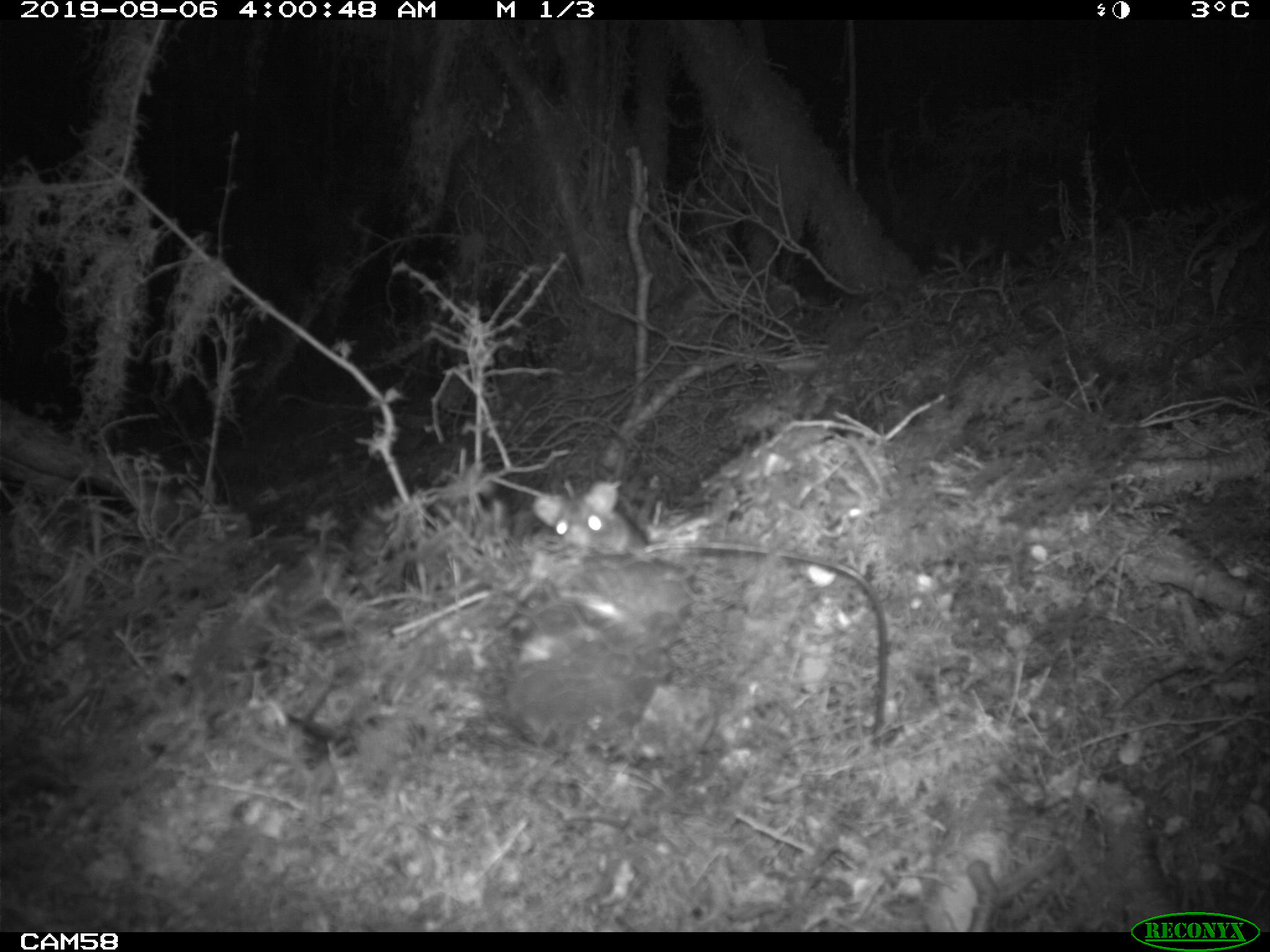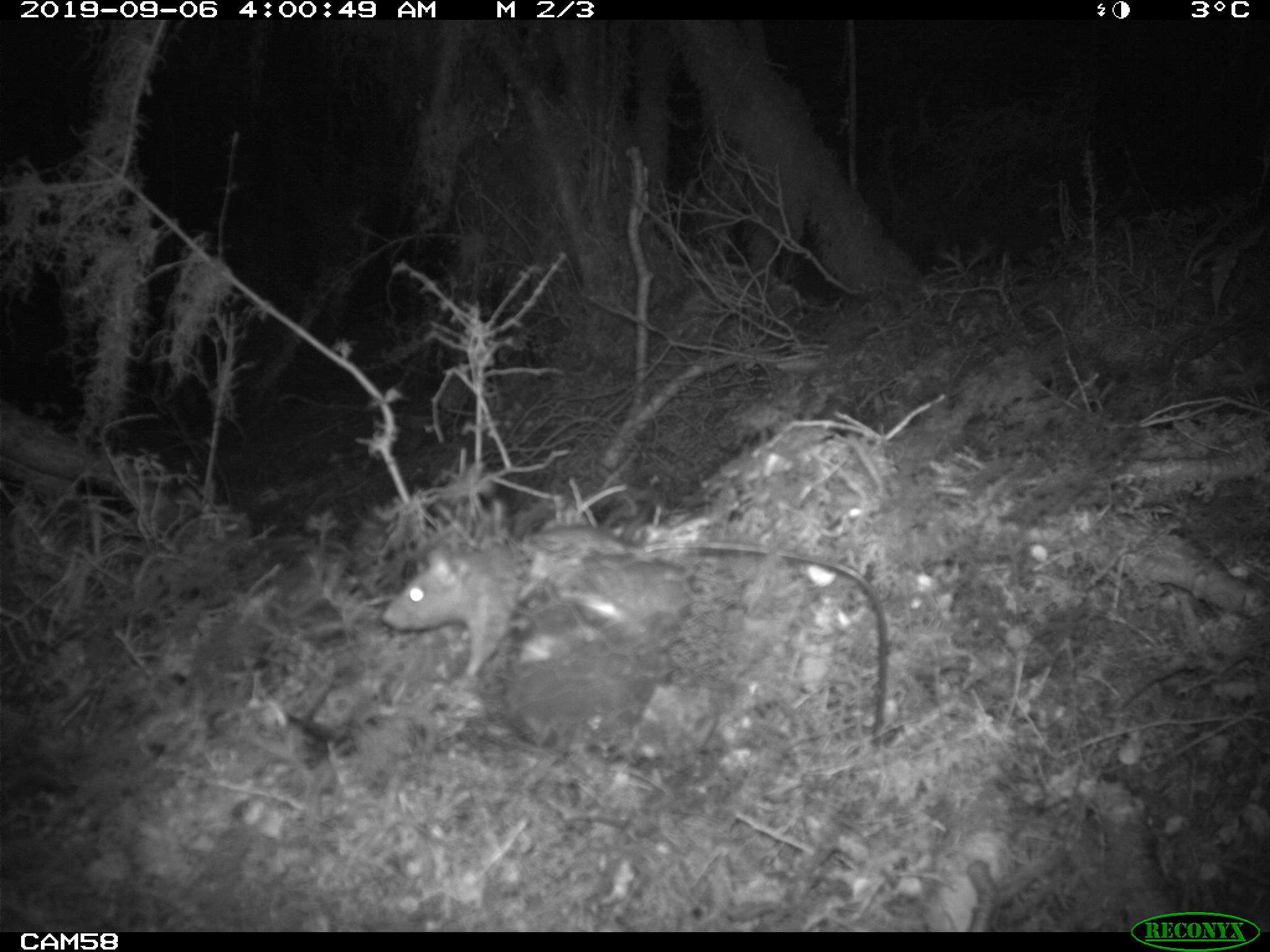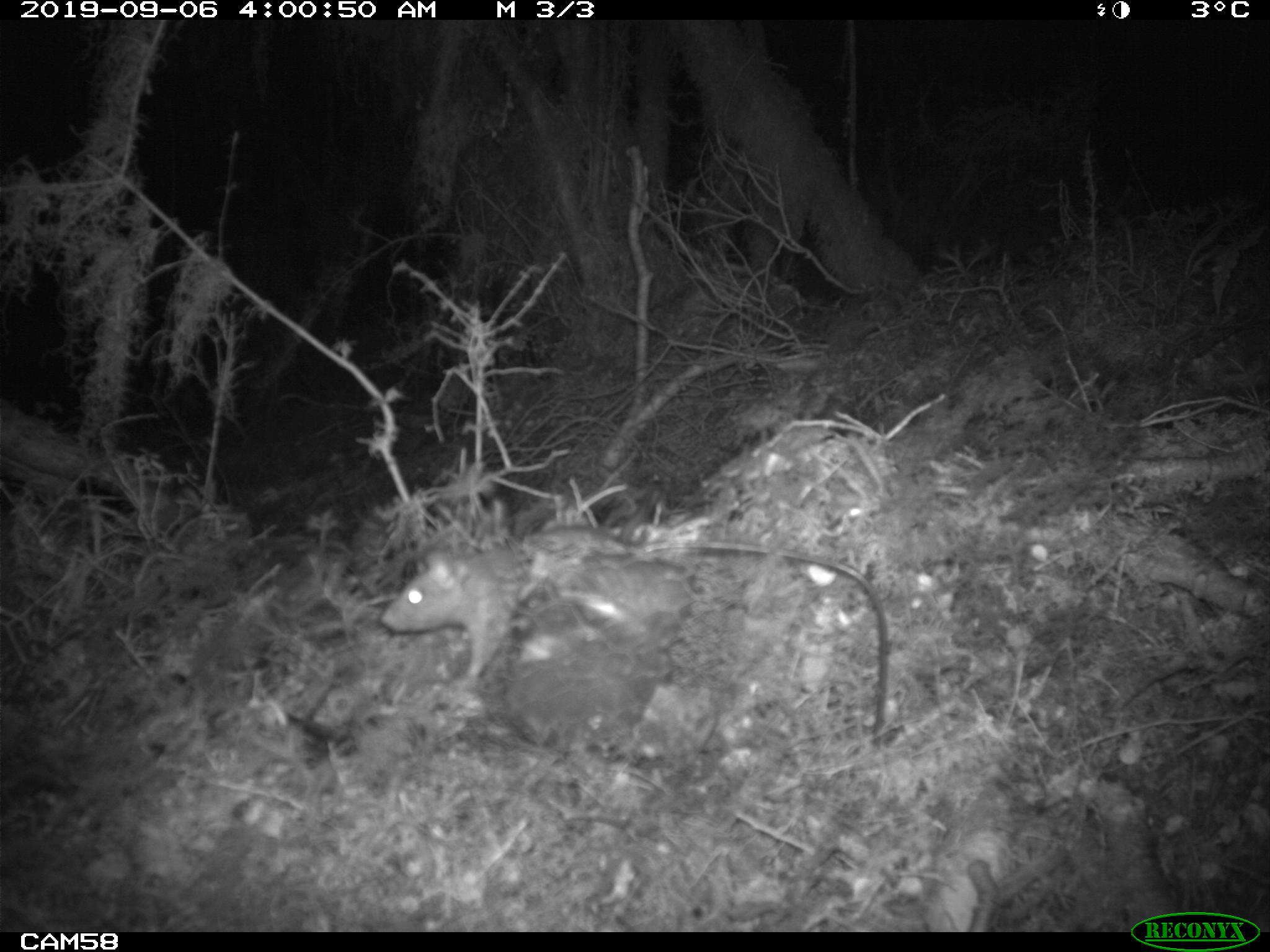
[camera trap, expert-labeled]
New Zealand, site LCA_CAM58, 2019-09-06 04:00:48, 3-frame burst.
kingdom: Animalia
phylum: Chordata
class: Mammalia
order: Rodentia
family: Muridae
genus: Rattus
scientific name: Rattus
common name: rat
Rat (Rattus).